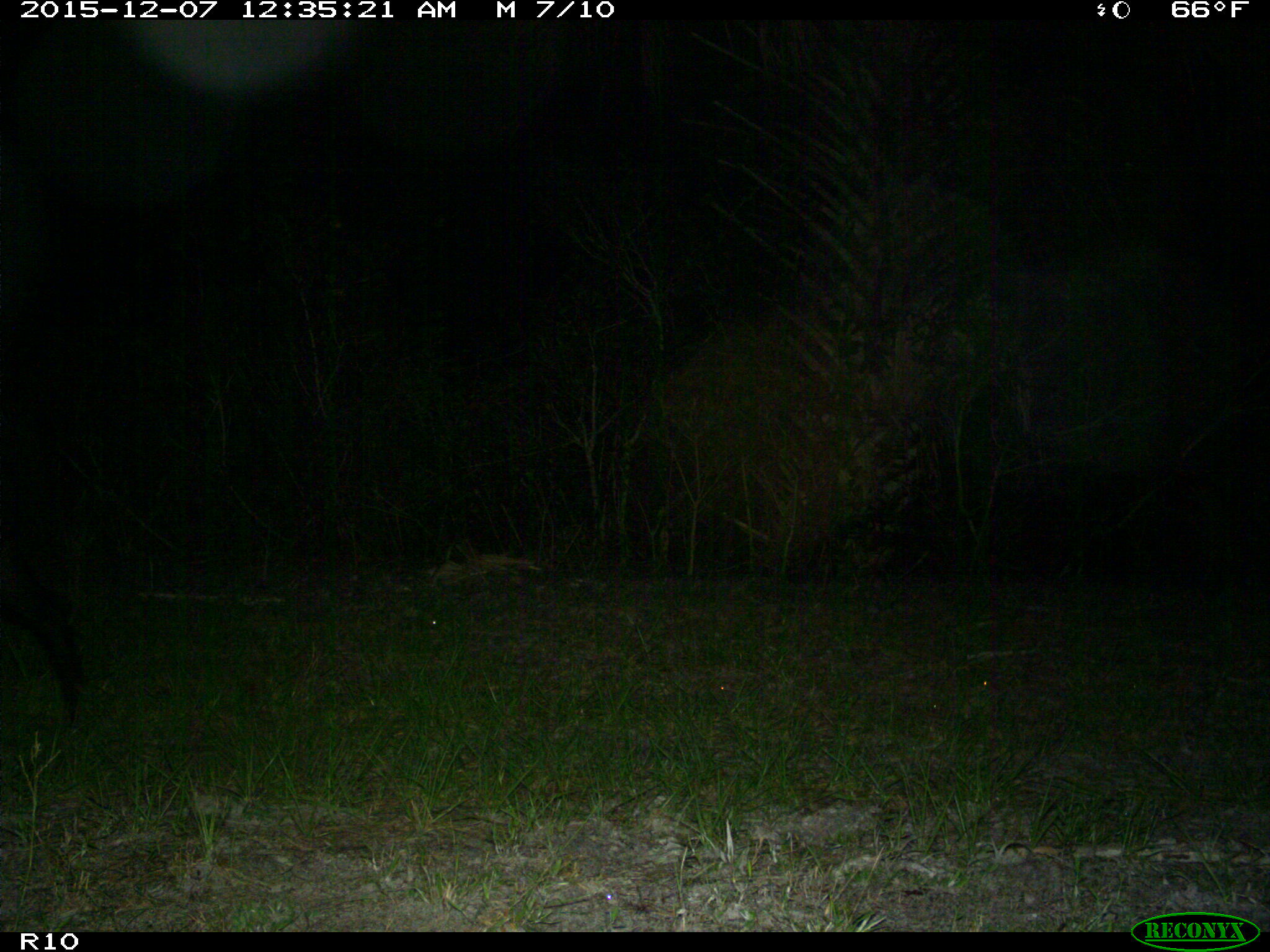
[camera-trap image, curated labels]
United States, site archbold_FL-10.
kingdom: Animalia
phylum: Chordata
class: Mammalia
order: Artiodactyla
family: Suidae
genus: Sus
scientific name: Sus scrofa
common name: wild boar